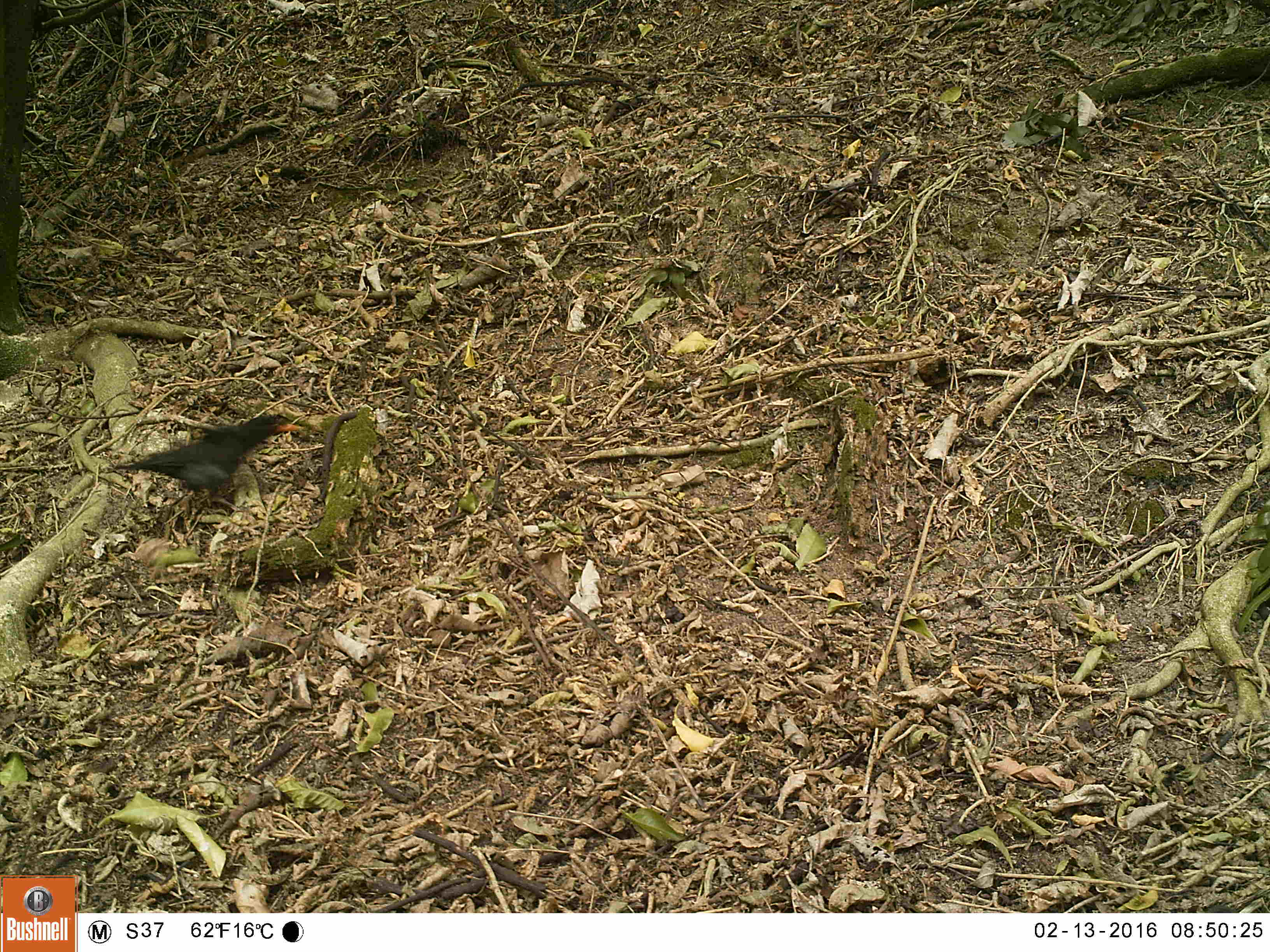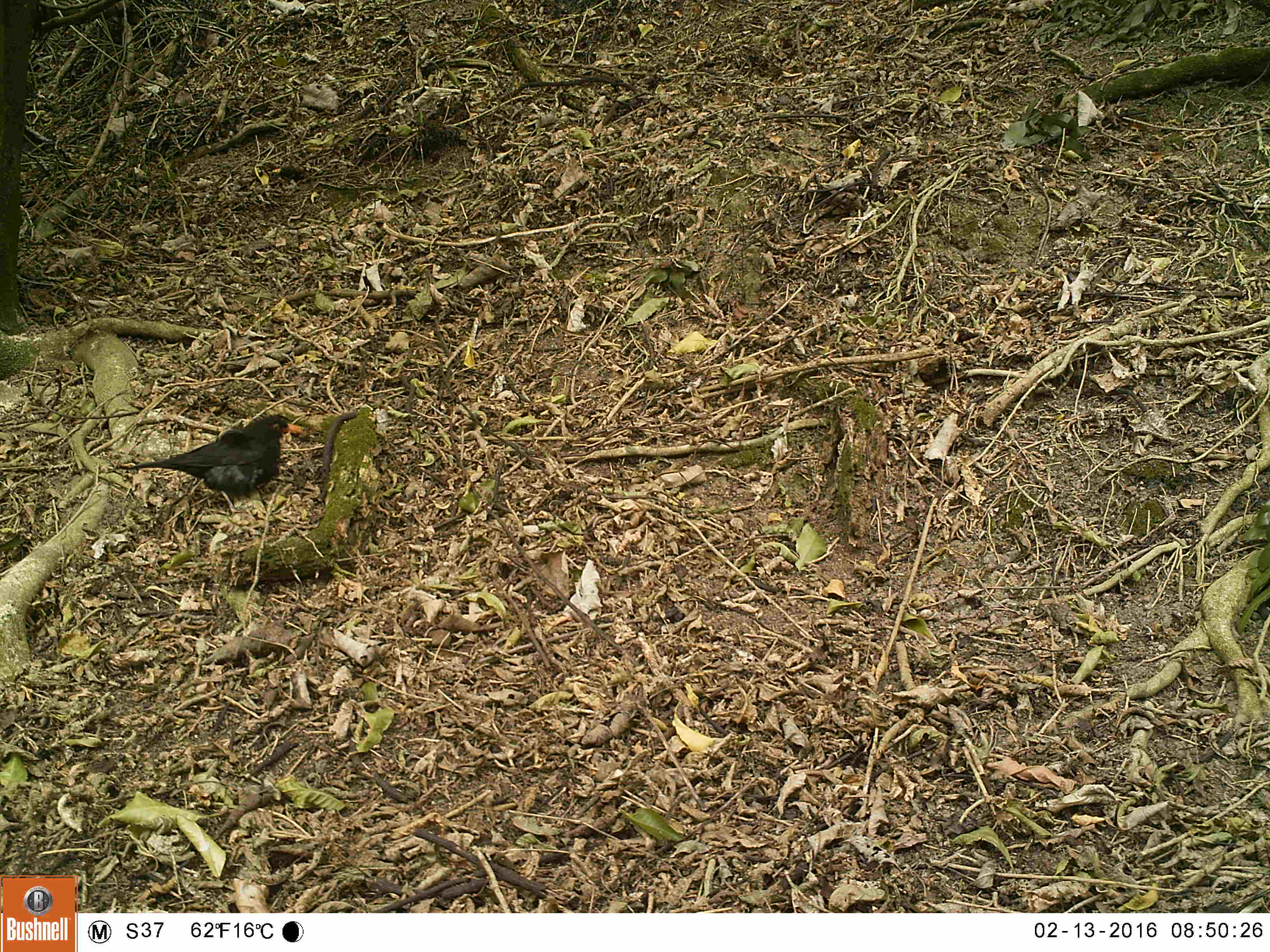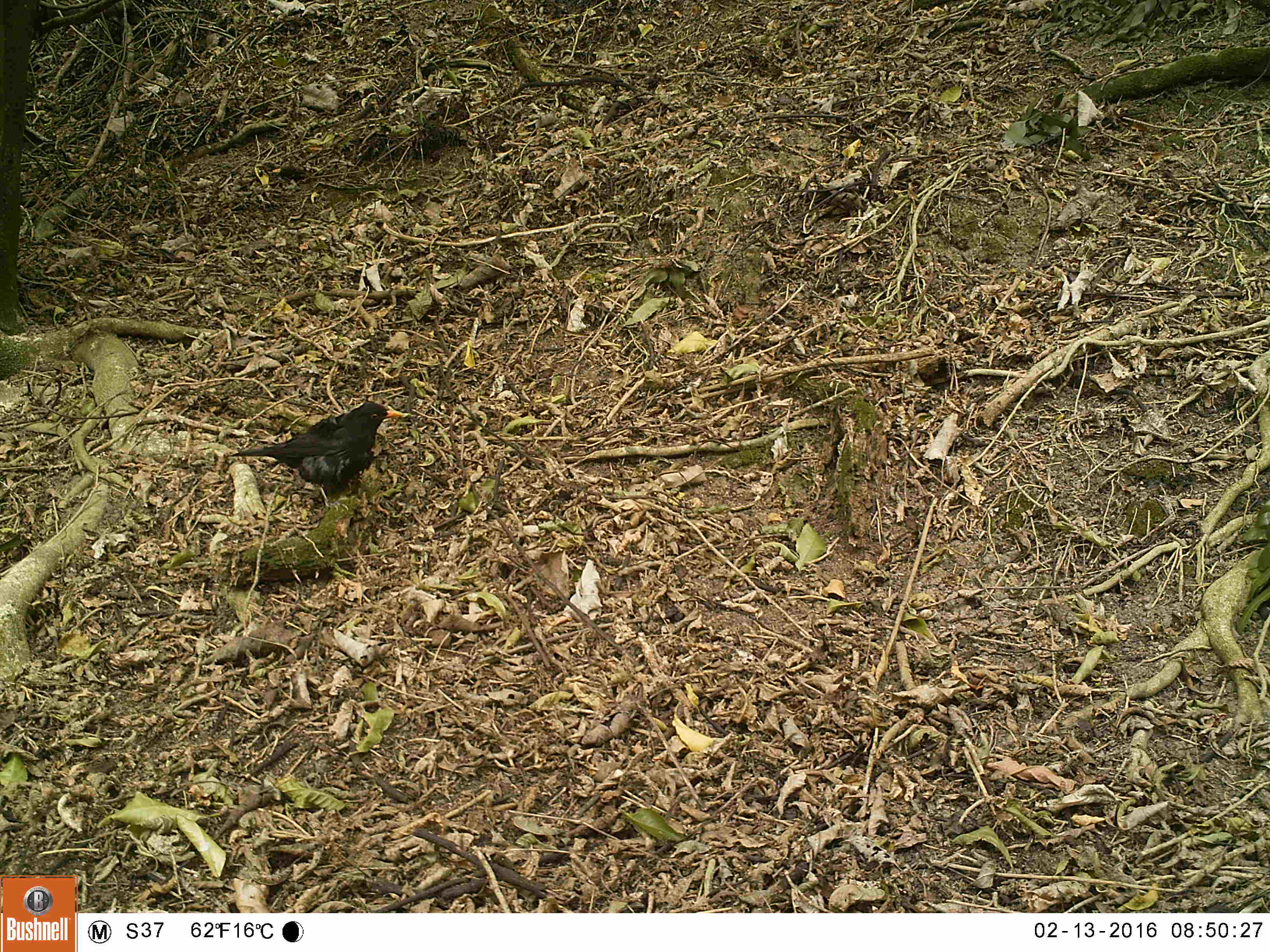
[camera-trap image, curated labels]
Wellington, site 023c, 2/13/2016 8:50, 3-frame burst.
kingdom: Animalia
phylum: Chordata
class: Aves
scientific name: Aves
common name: bird